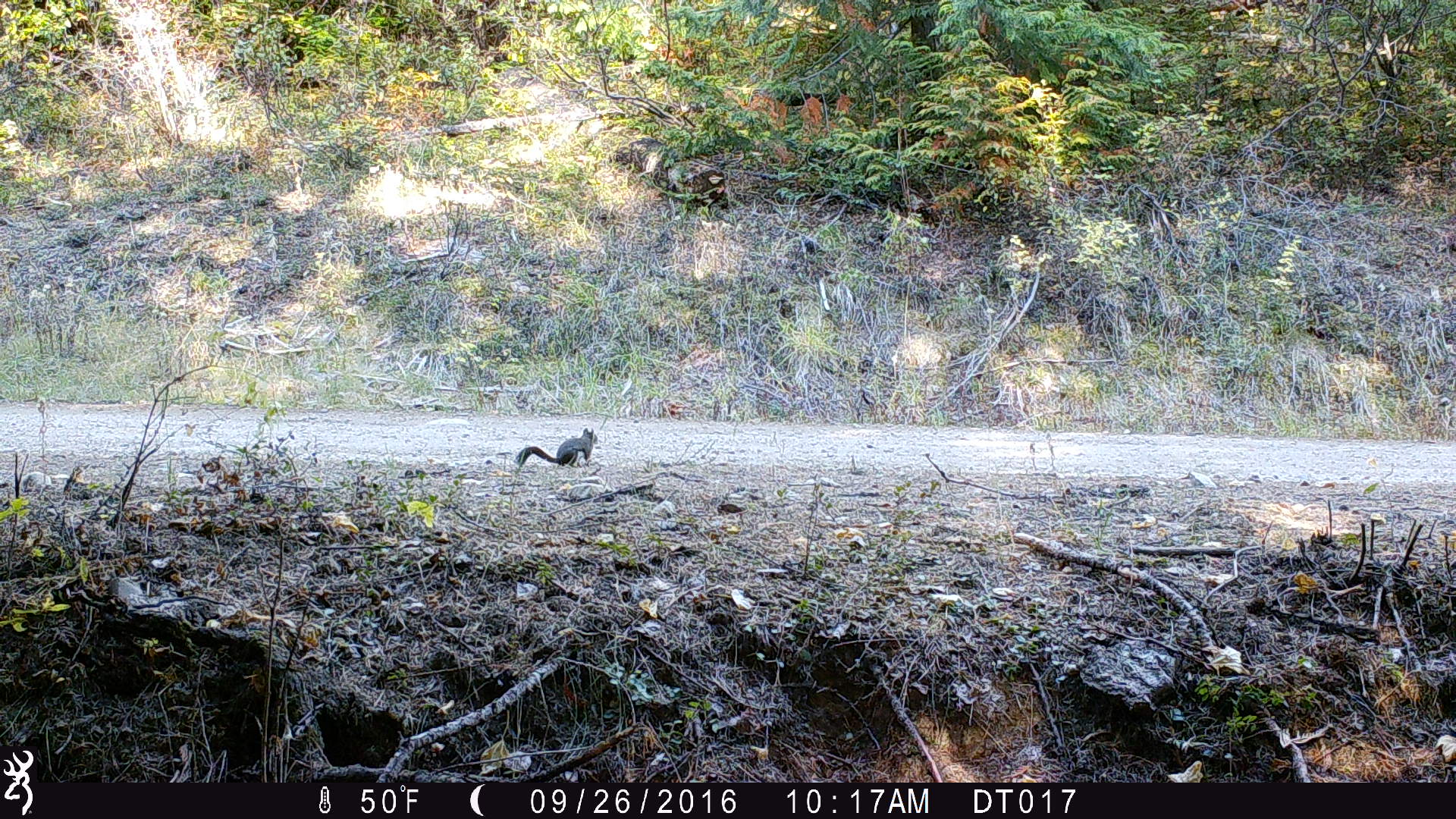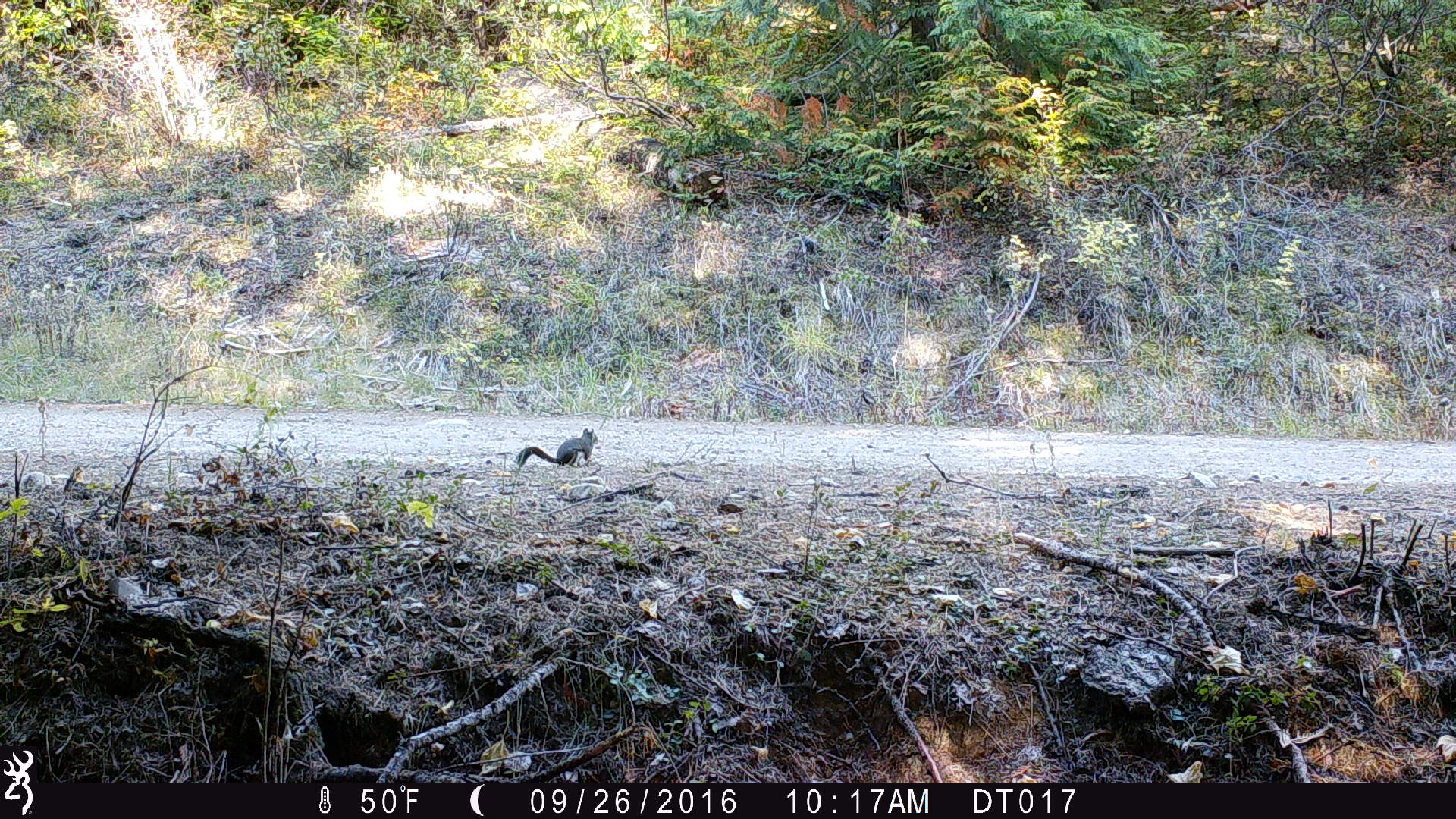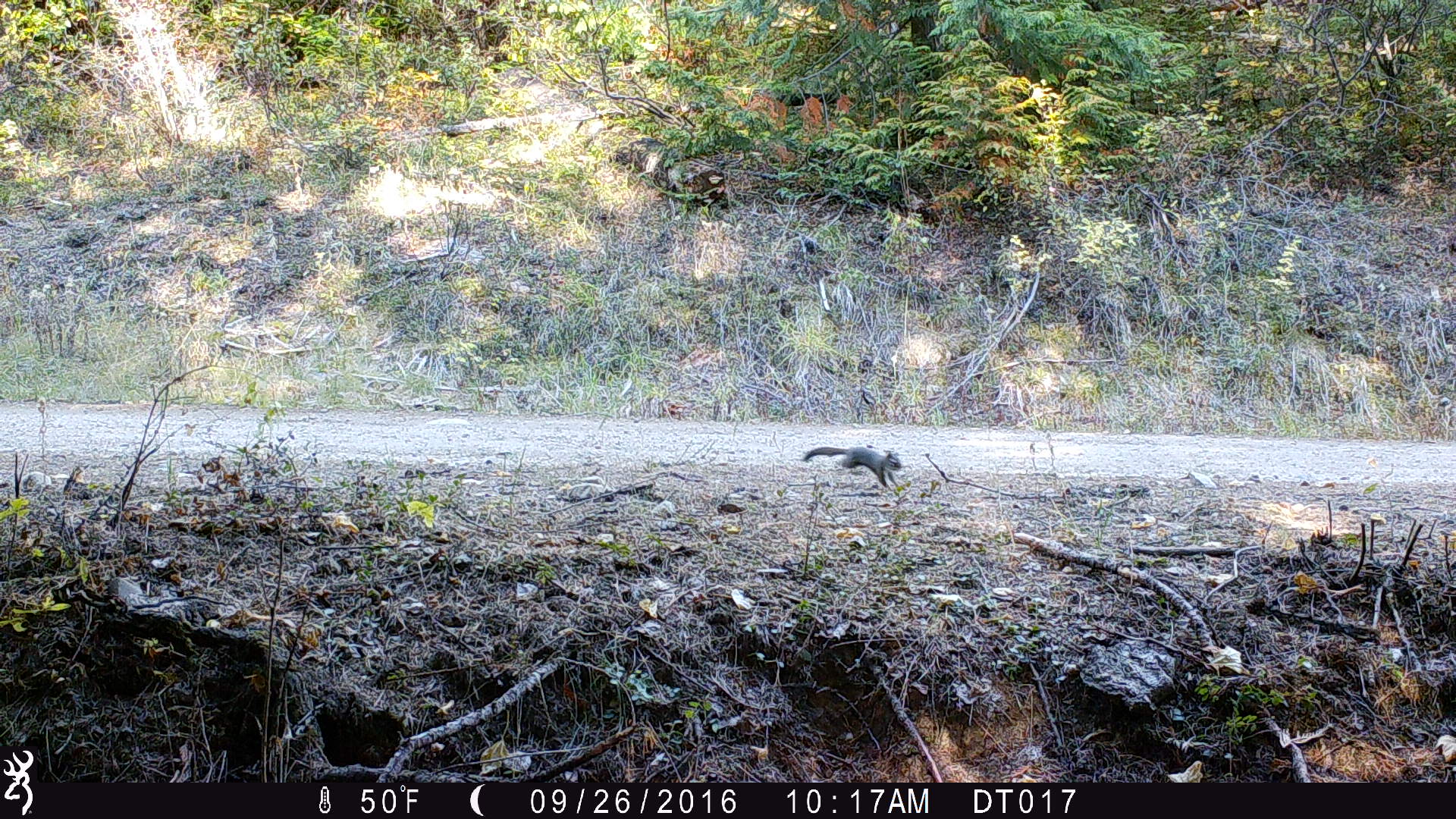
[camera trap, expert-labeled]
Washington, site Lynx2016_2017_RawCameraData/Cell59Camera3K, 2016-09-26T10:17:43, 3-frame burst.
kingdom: Animalia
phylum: Chordata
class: Mammalia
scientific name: Mammalia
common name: small mammal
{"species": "small mammal (Mammalia)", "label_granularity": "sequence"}